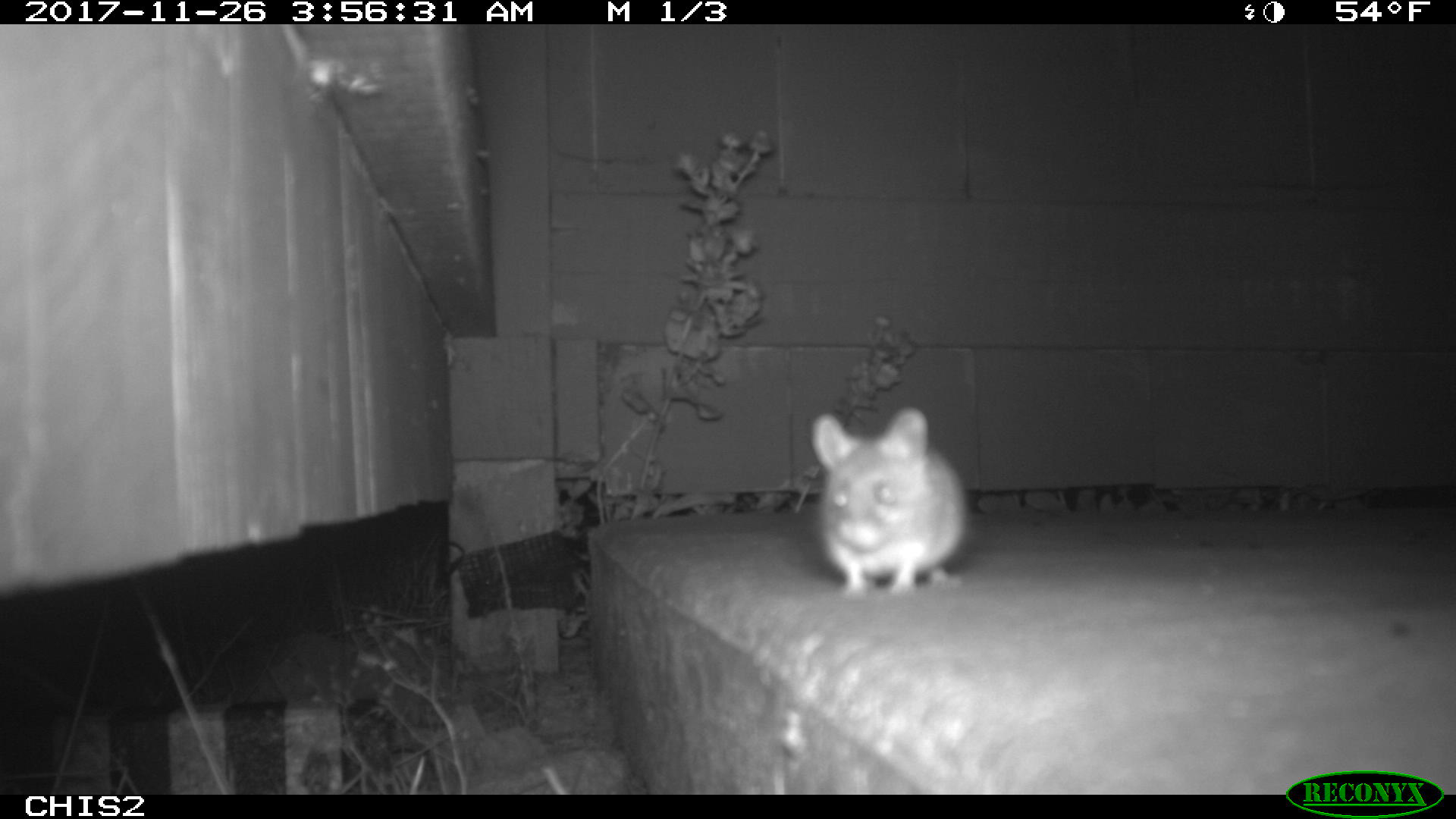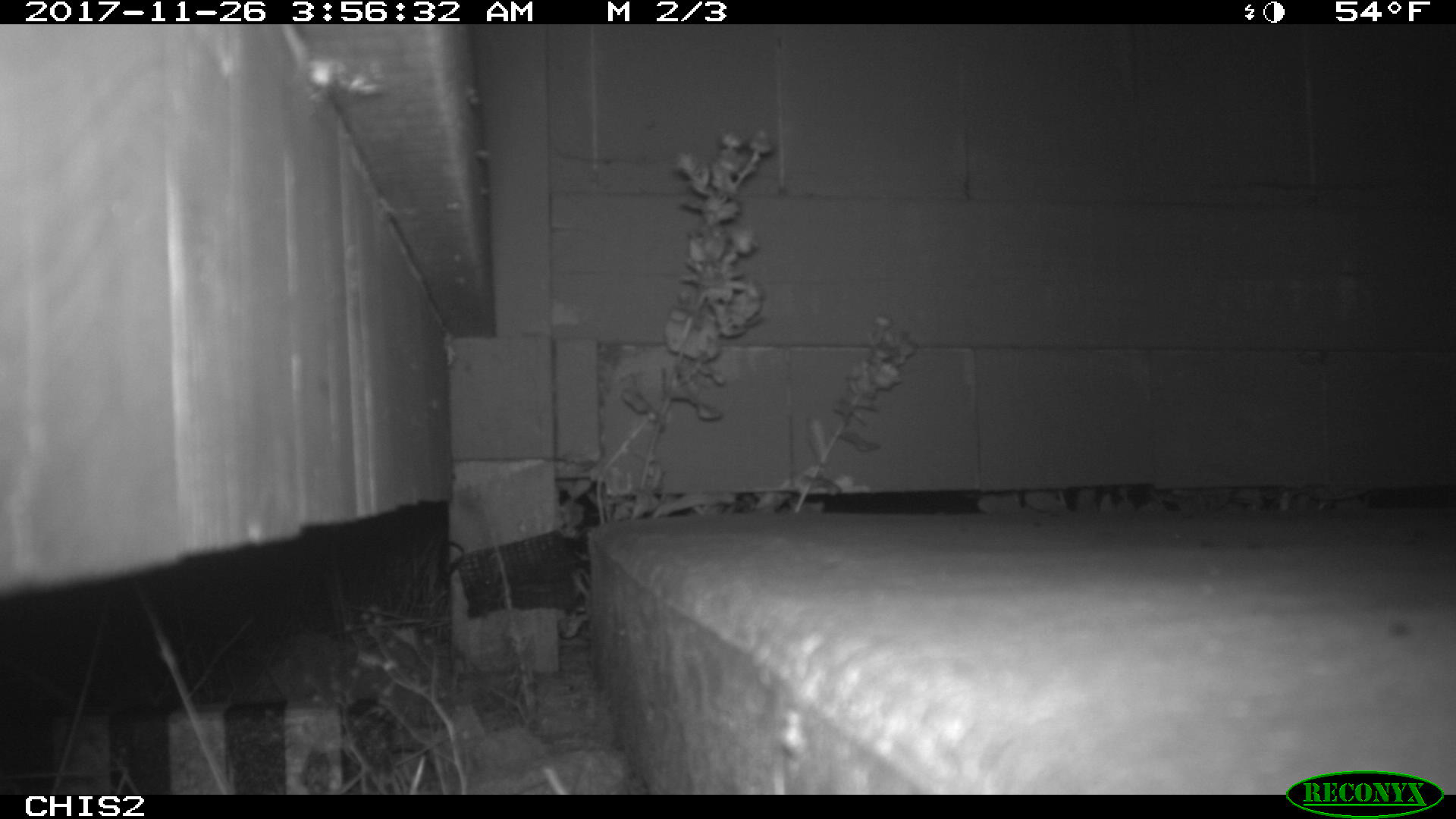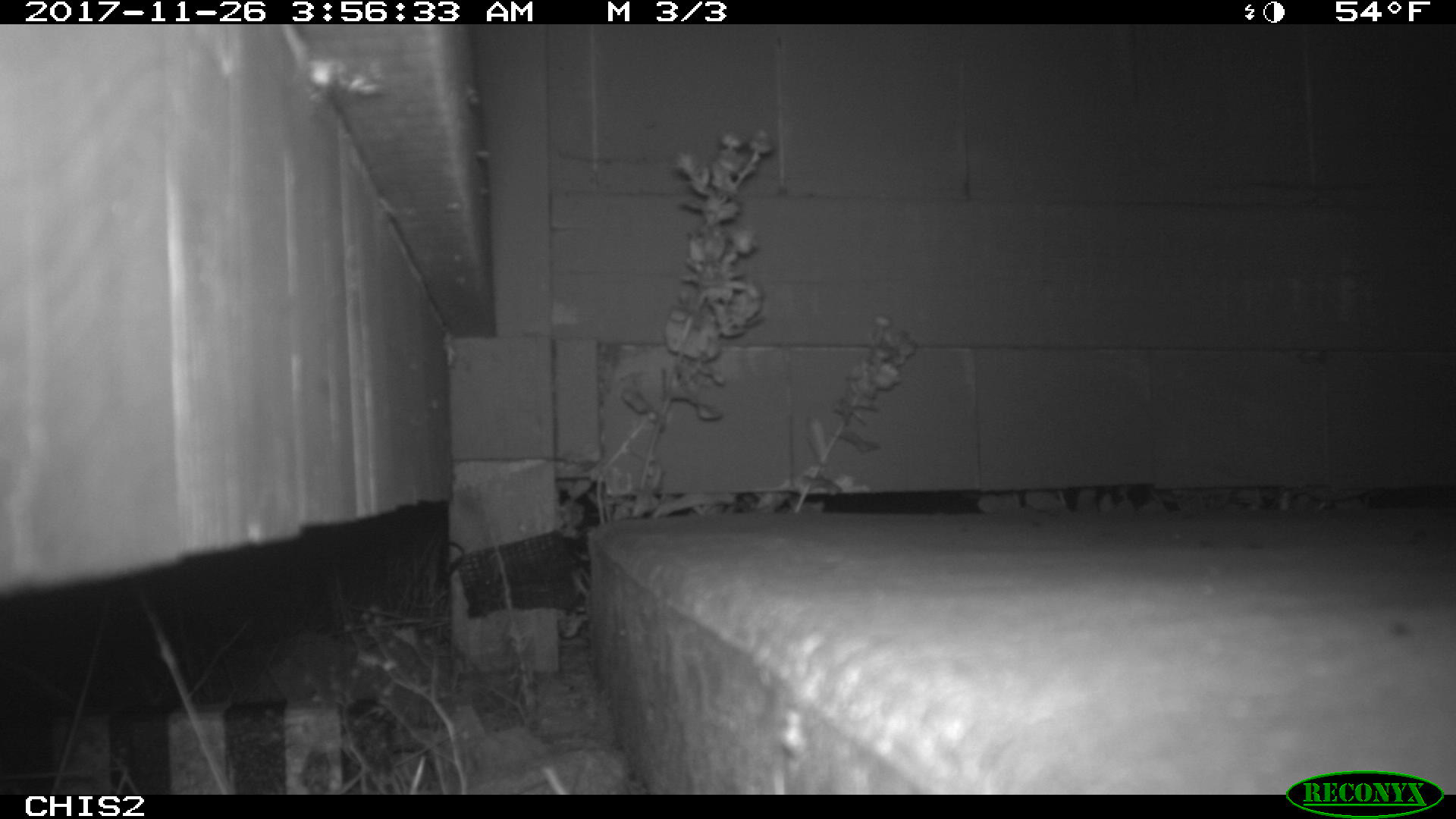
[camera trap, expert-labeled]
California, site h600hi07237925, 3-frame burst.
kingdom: Animalia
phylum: Chordata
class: Mammalia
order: Rodentia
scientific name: Rodentia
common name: rodent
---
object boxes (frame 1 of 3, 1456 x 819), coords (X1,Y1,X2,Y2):
rodent: (805,410,971,598)